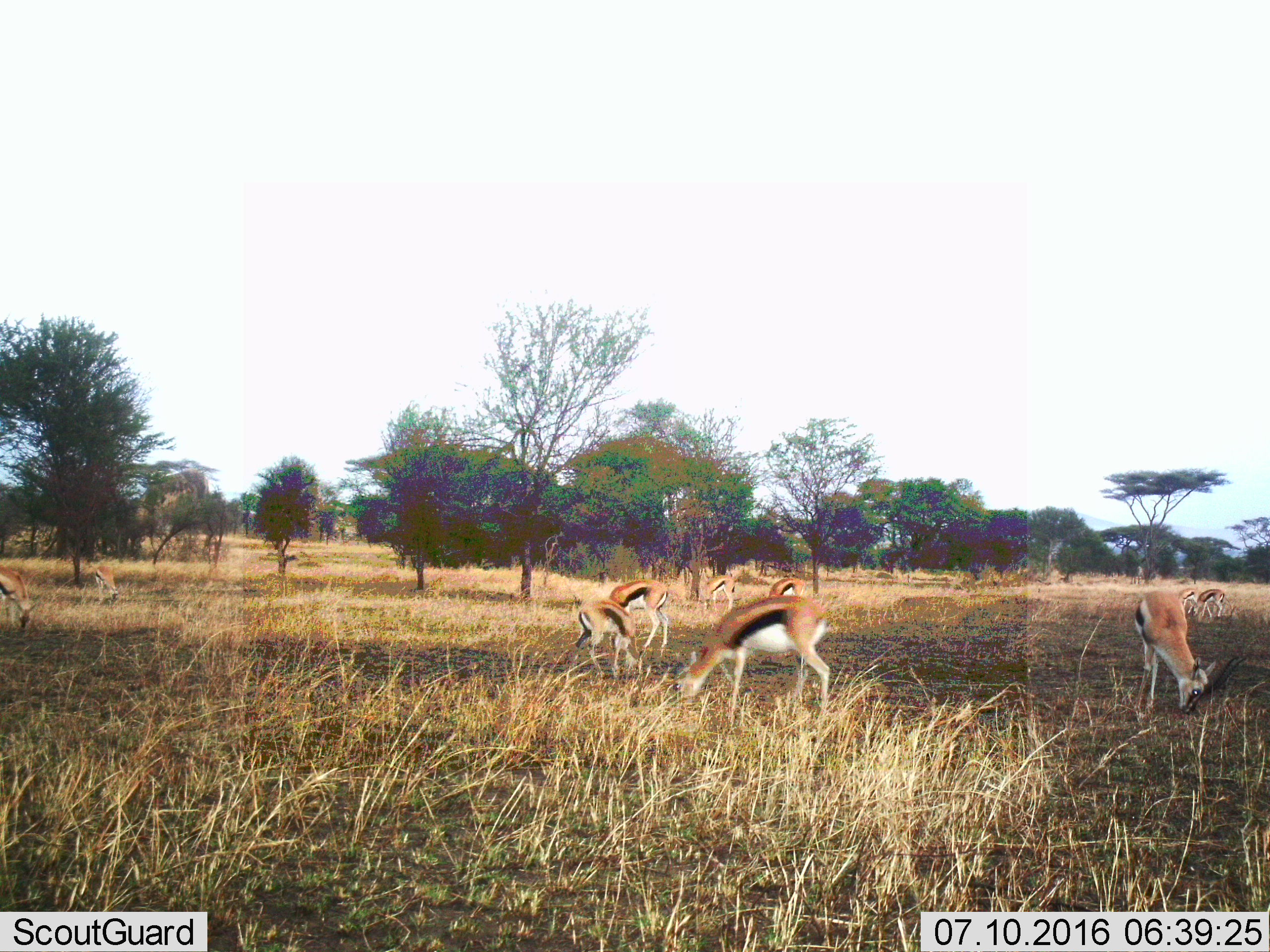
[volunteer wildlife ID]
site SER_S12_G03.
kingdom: Animalia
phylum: Chordata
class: Mammalia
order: Artiodactyla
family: Bovidae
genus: Eudorcas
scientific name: Eudorcas thomsonii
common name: thomson's gazelle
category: gazellethomsons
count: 10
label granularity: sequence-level